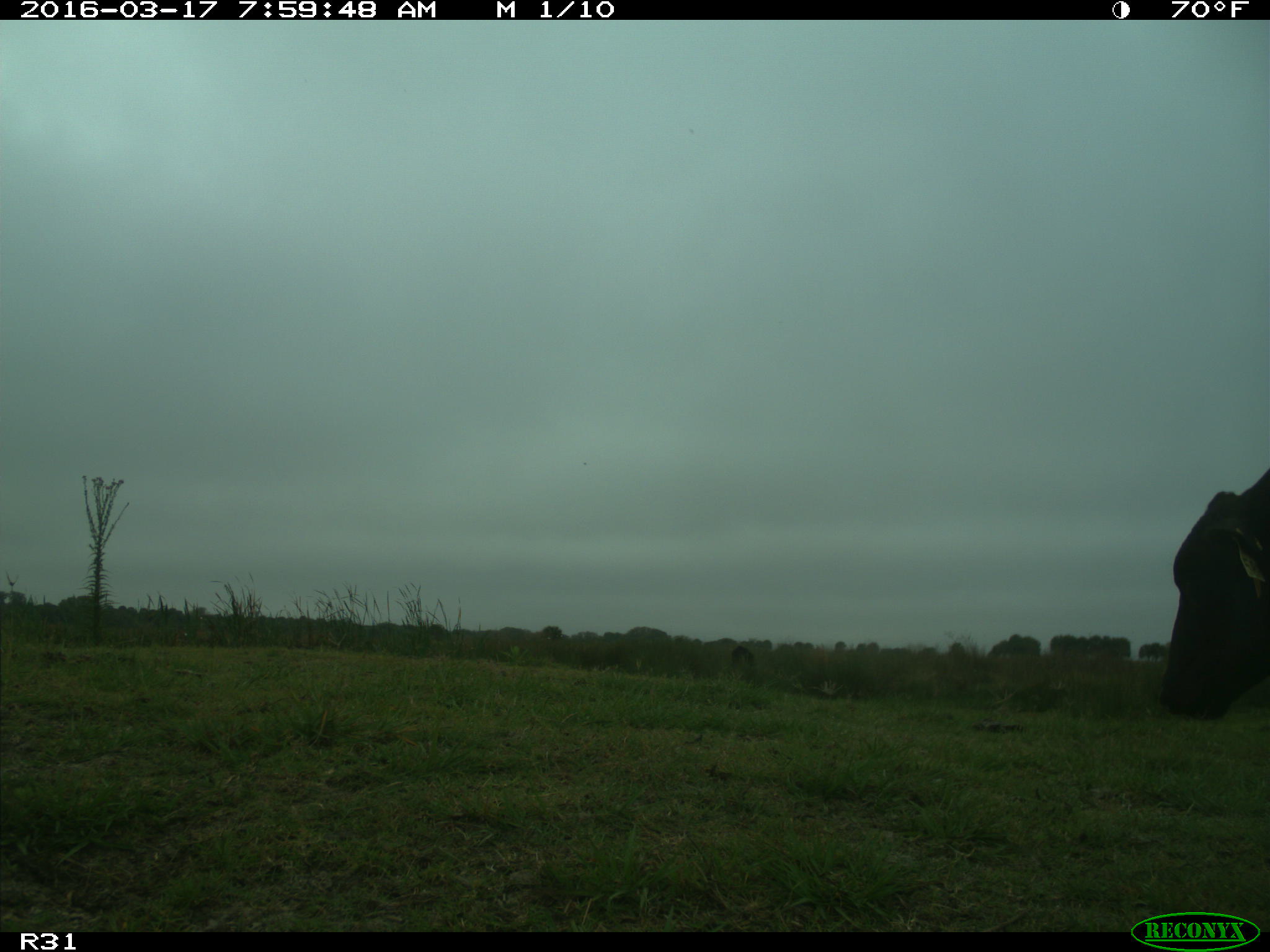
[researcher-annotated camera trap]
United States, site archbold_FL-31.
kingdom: Animalia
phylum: Chordata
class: Mammalia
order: Artiodactyla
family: Bovidae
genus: Bos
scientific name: Bos taurus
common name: domestic cow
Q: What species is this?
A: Bos taurus (domestic cow).